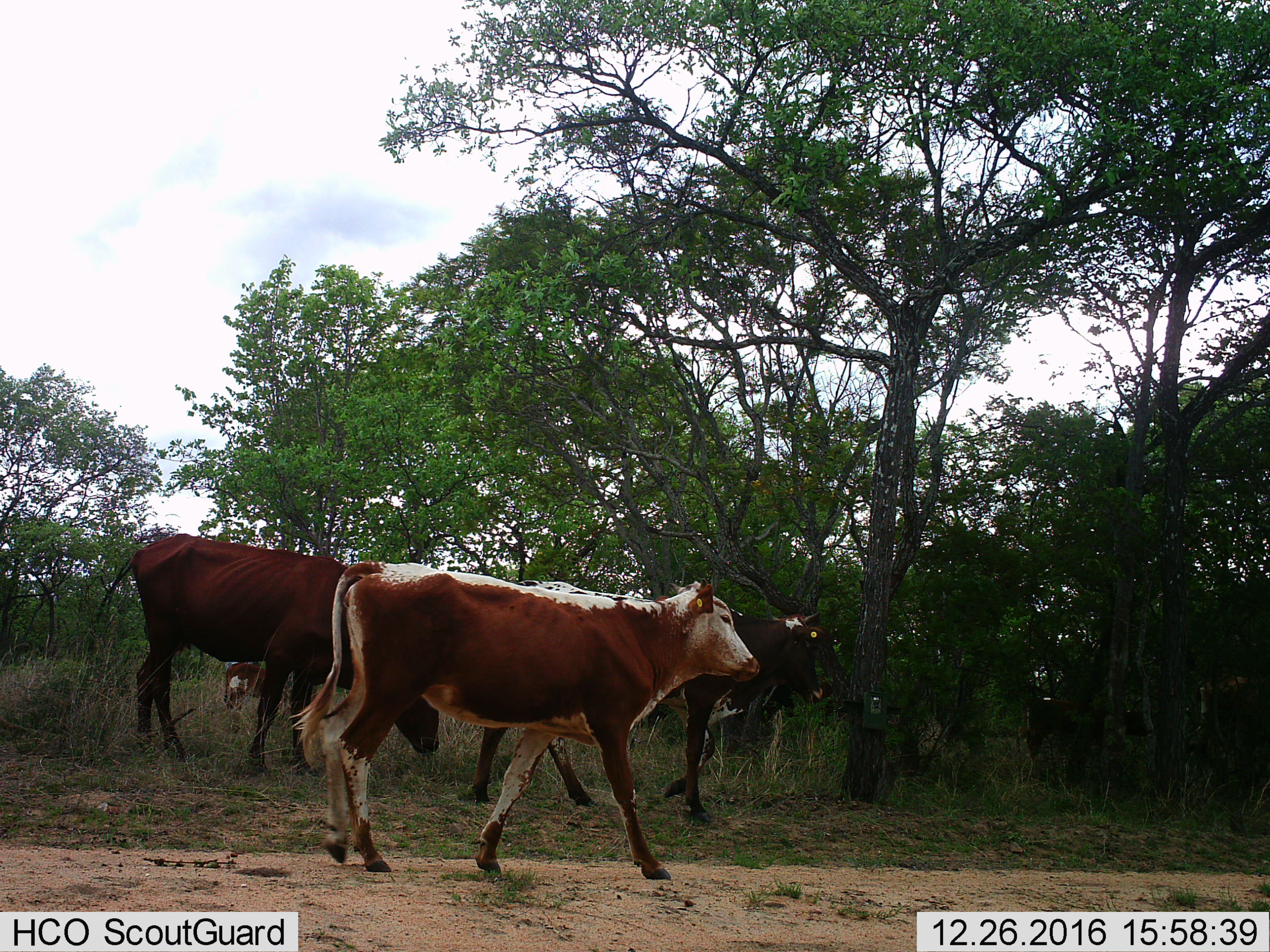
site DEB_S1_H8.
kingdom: Animalia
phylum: Chordata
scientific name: Vertebrata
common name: domestic animal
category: domesticanimal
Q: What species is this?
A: Domesticanimal (domestic animal) (Vertebrata).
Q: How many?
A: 5.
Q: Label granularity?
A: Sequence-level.